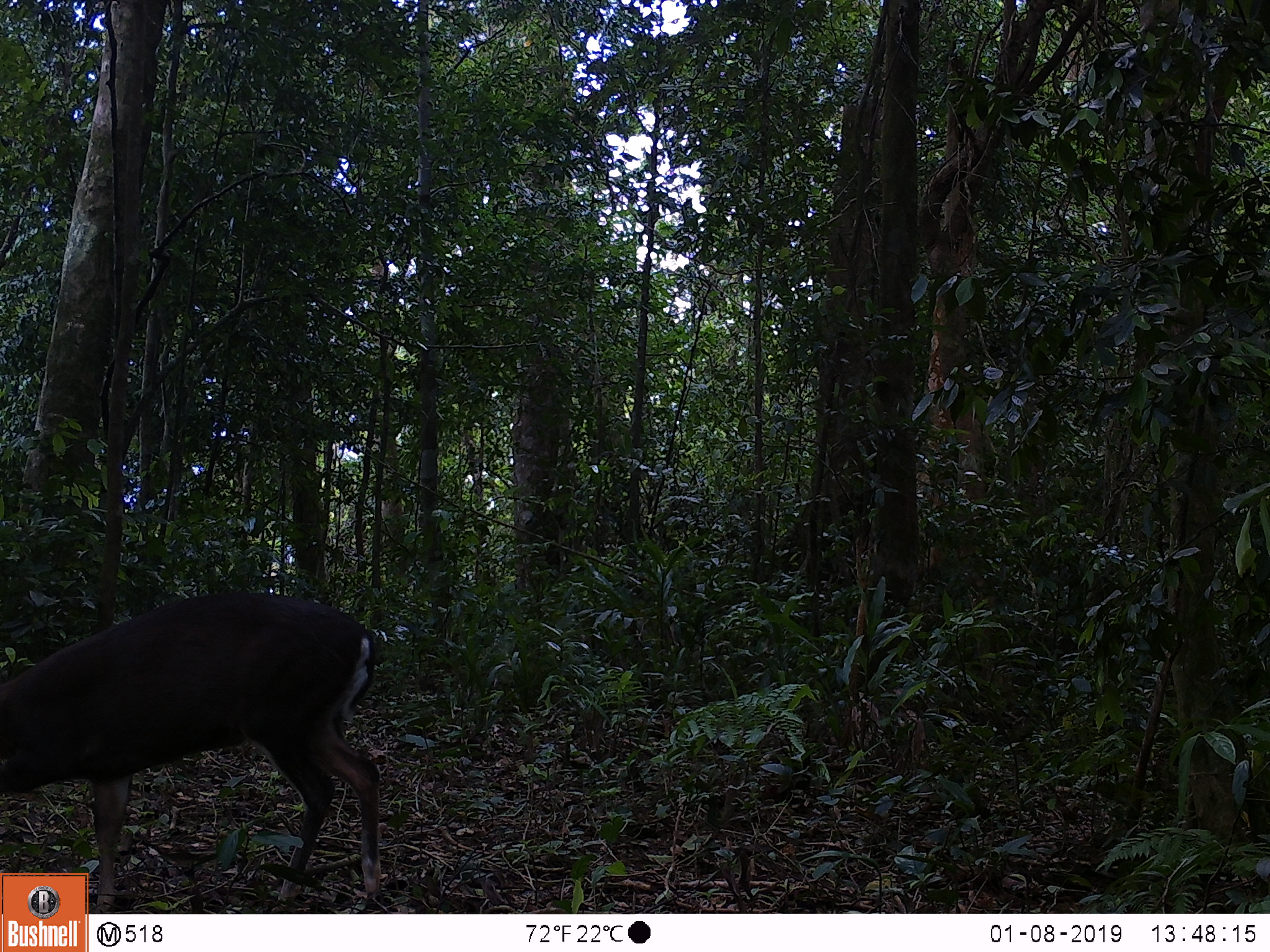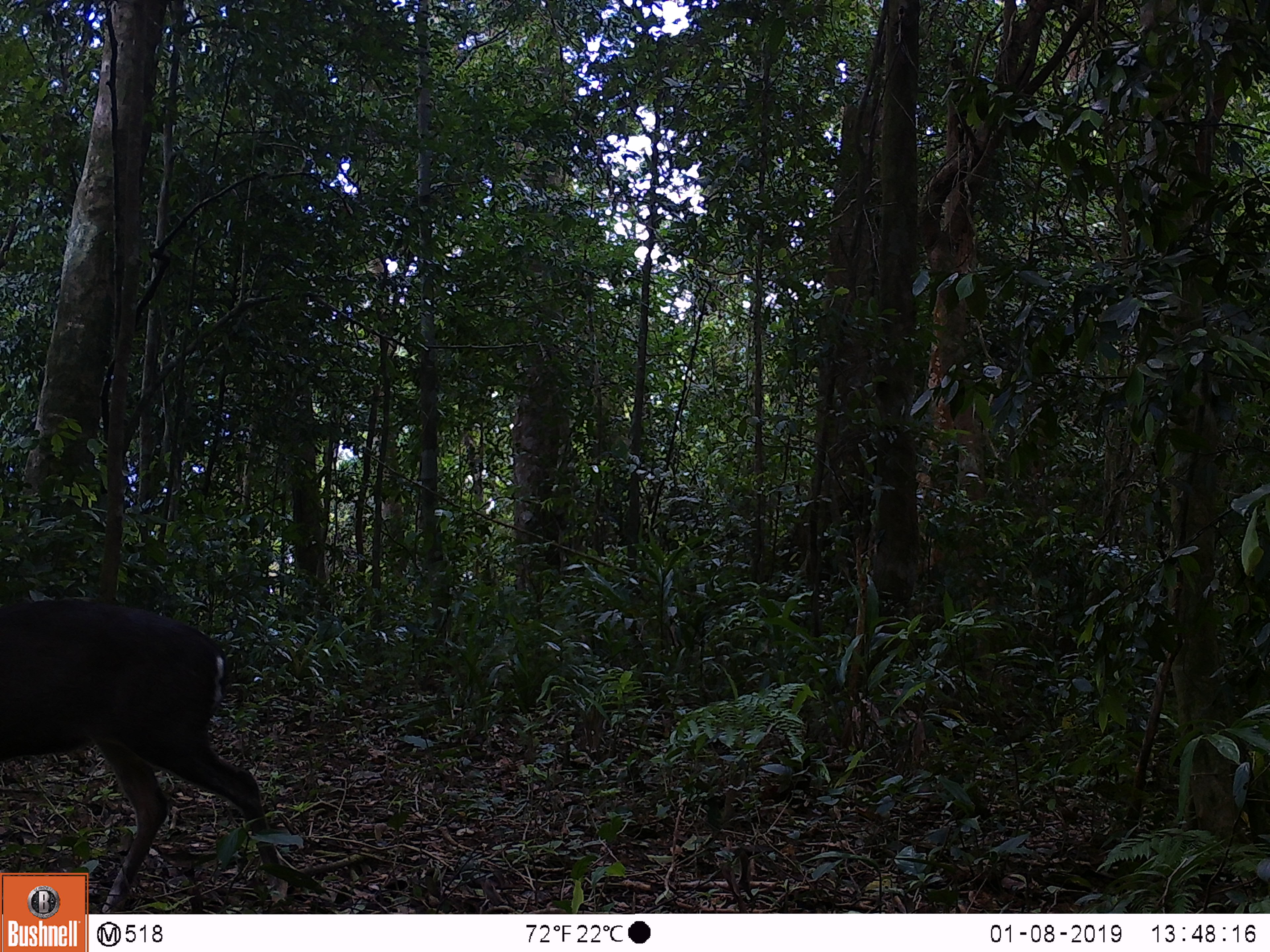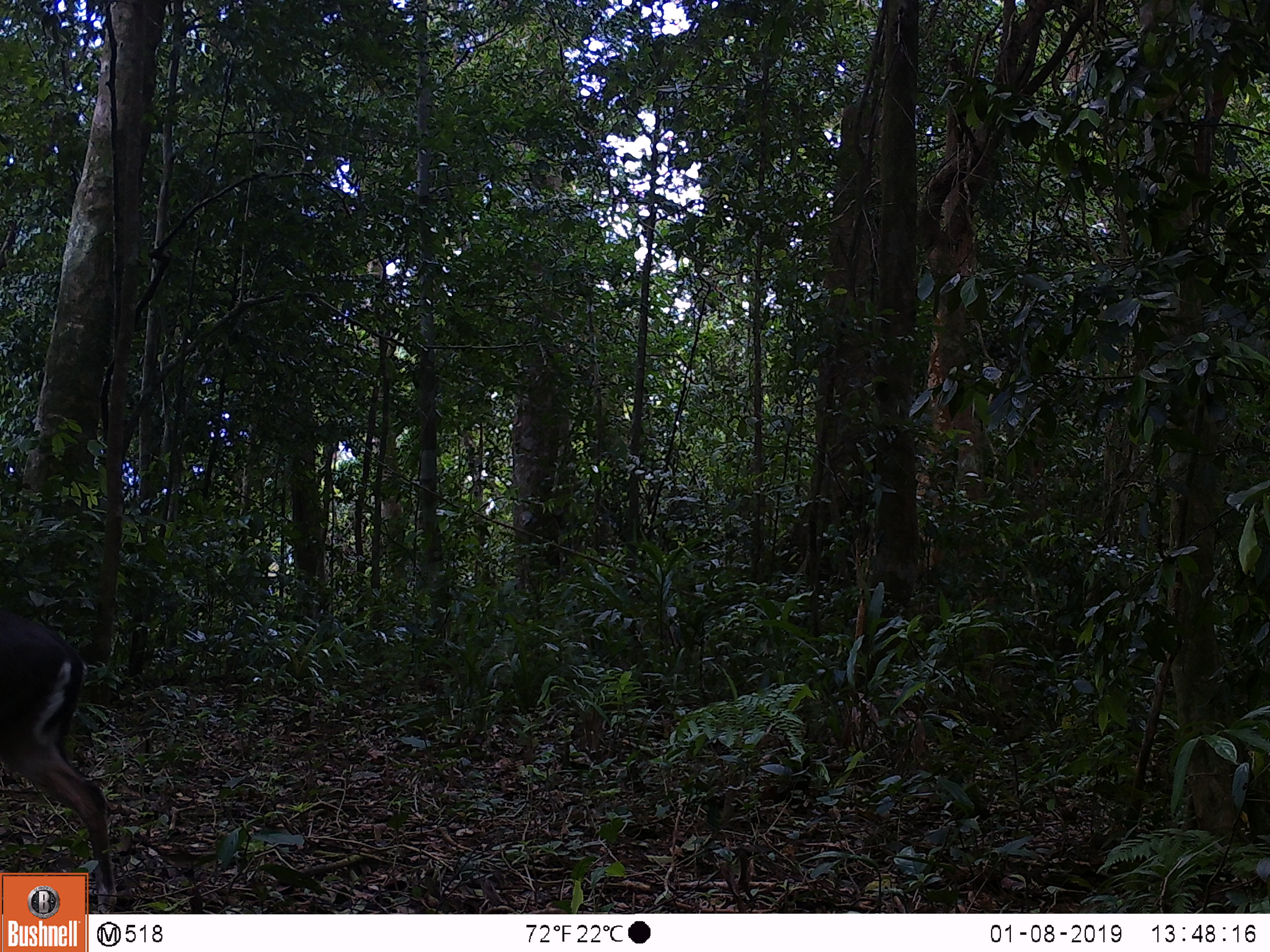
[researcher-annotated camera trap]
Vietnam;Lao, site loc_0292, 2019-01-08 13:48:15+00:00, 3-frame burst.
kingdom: Animalia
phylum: Chordata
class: Mammalia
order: Artiodactyla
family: Cervidae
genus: Muntiacus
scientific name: Muntiacus rooseveltorum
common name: roosevelt's muntjac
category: roosevelts muntjac group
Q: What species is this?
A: Roosevelts muntjac group (roosevelt's muntjac) (Muntiacus rooseveltorum).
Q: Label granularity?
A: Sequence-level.